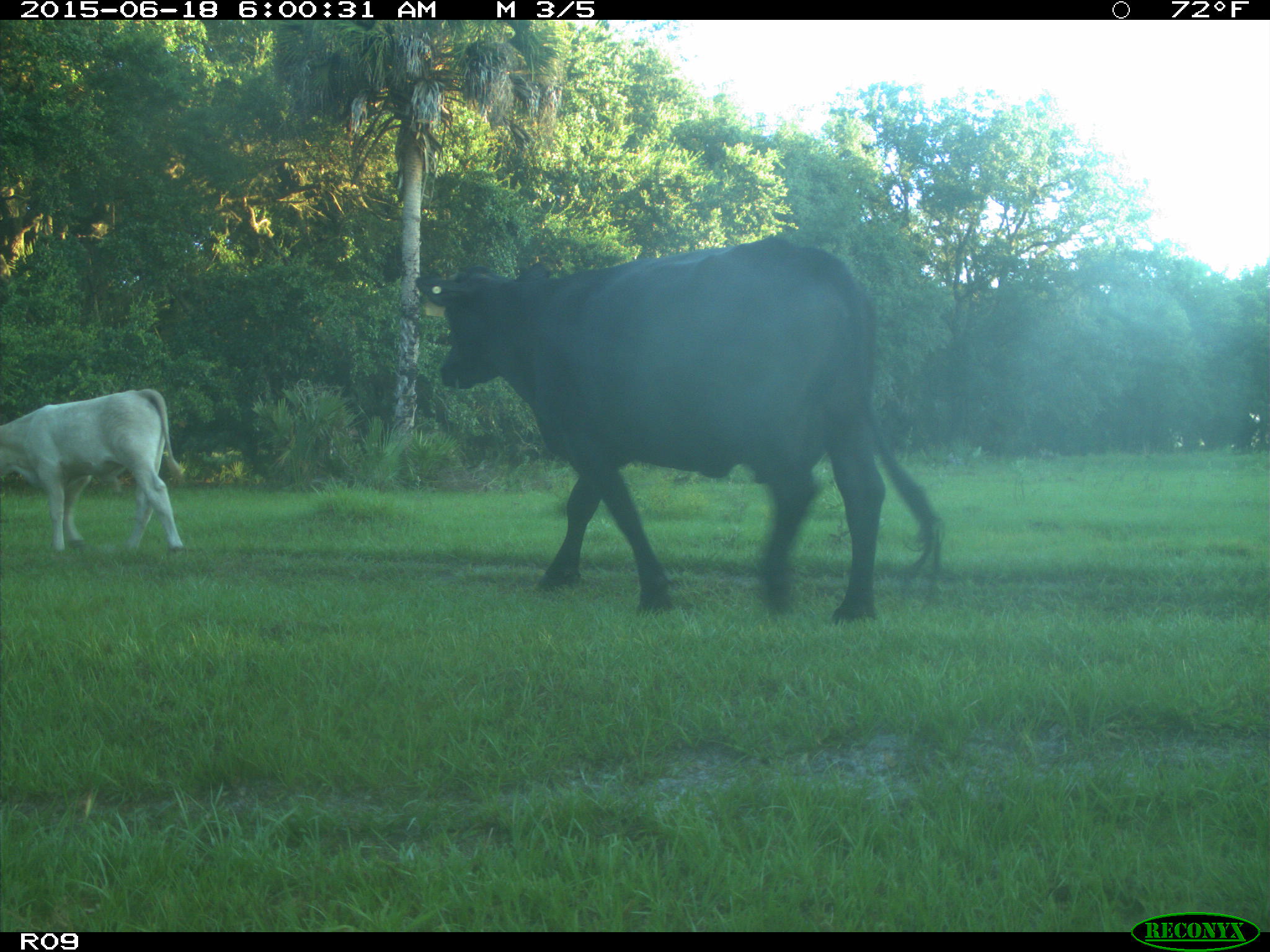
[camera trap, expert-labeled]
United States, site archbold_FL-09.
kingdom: Animalia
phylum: Chordata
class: Mammalia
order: Artiodactyla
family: Bovidae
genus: Bos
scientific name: Bos taurus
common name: domestic cow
Bos taurus (domestic cow).